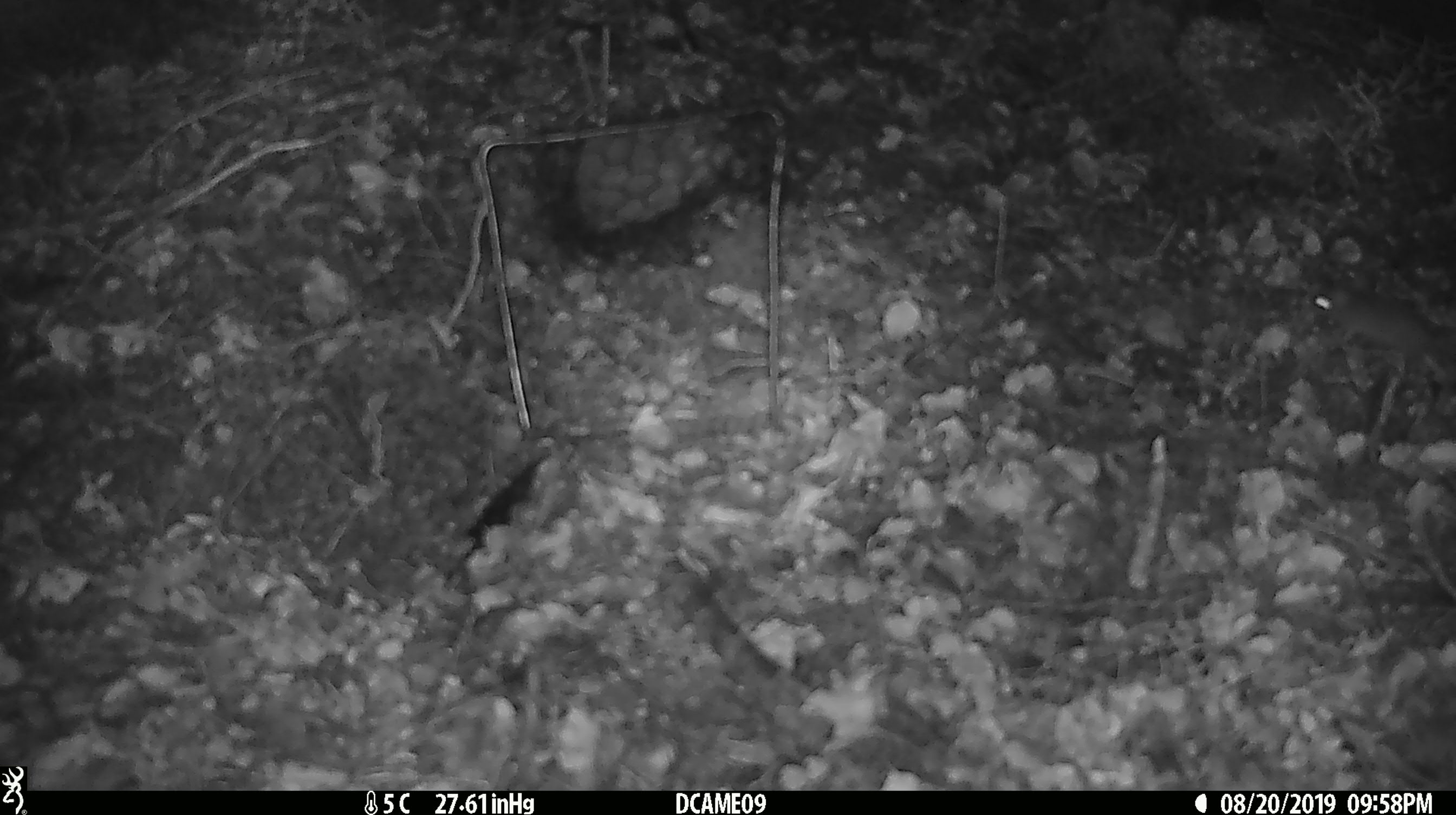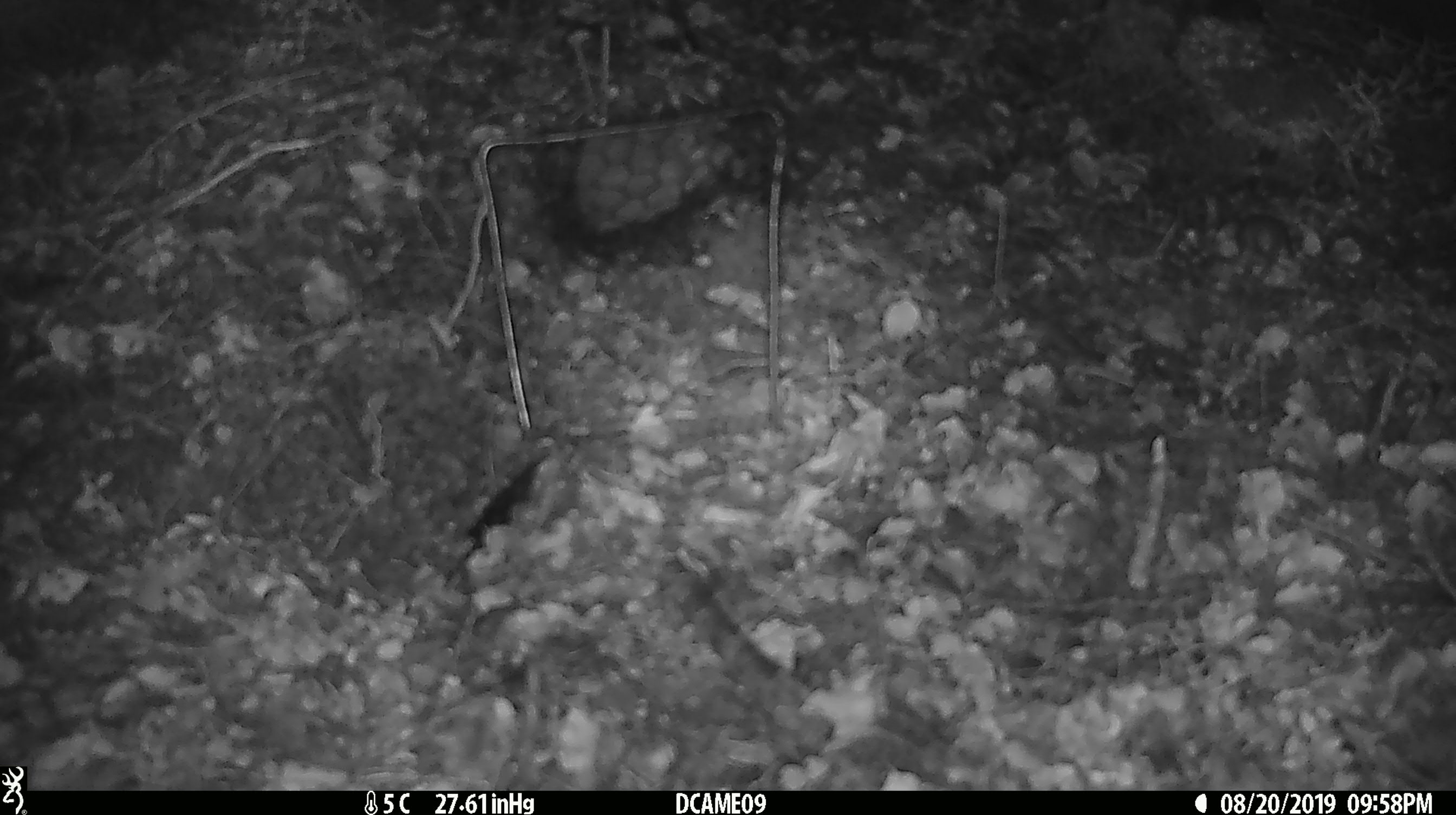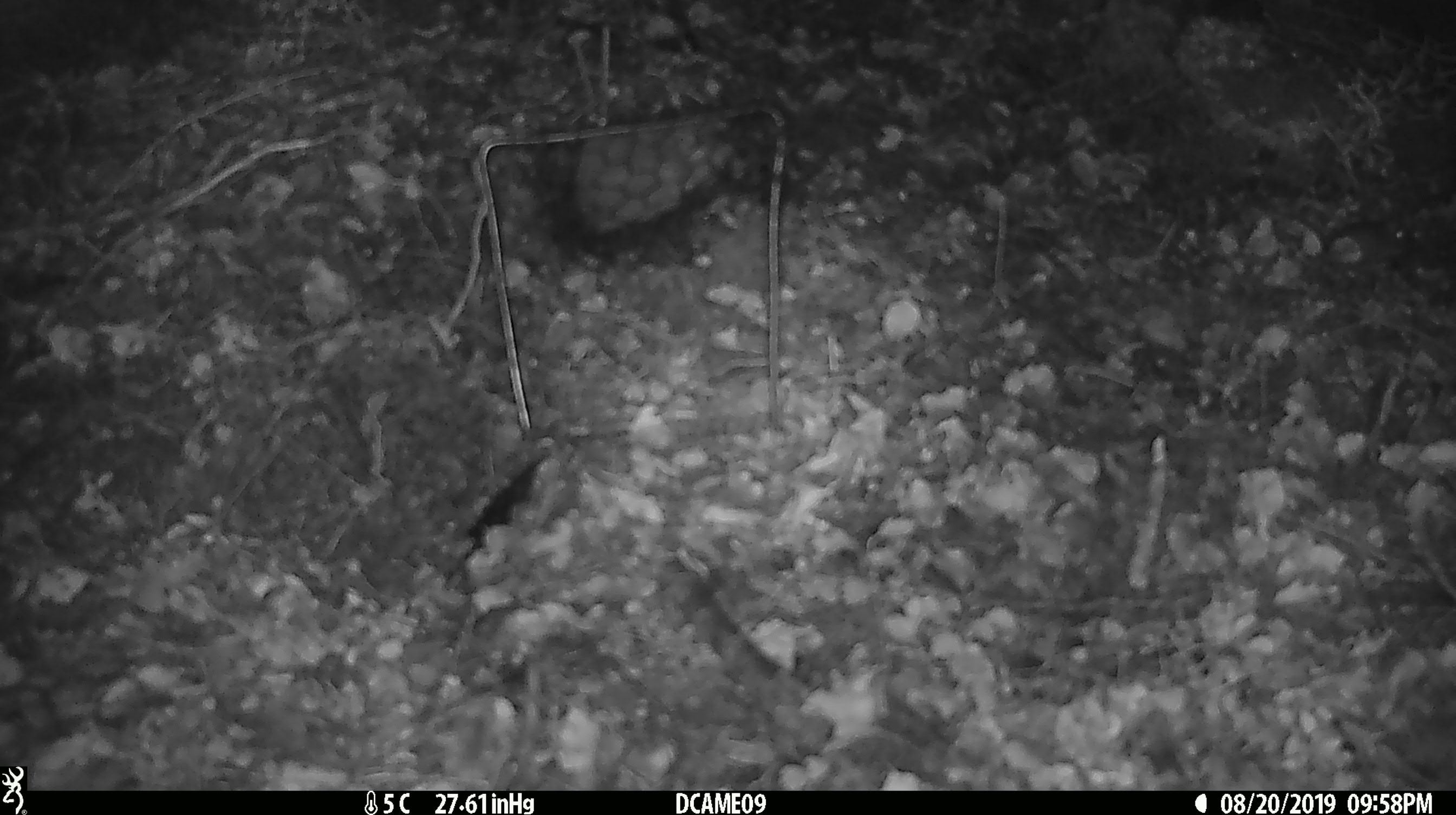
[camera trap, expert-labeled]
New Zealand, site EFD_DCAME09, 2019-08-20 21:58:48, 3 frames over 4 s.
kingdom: Animalia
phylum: Chordata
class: Mammalia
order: Rodentia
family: Muridae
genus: Mus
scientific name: Mus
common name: mouse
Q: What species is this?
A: Mouse (Mus).